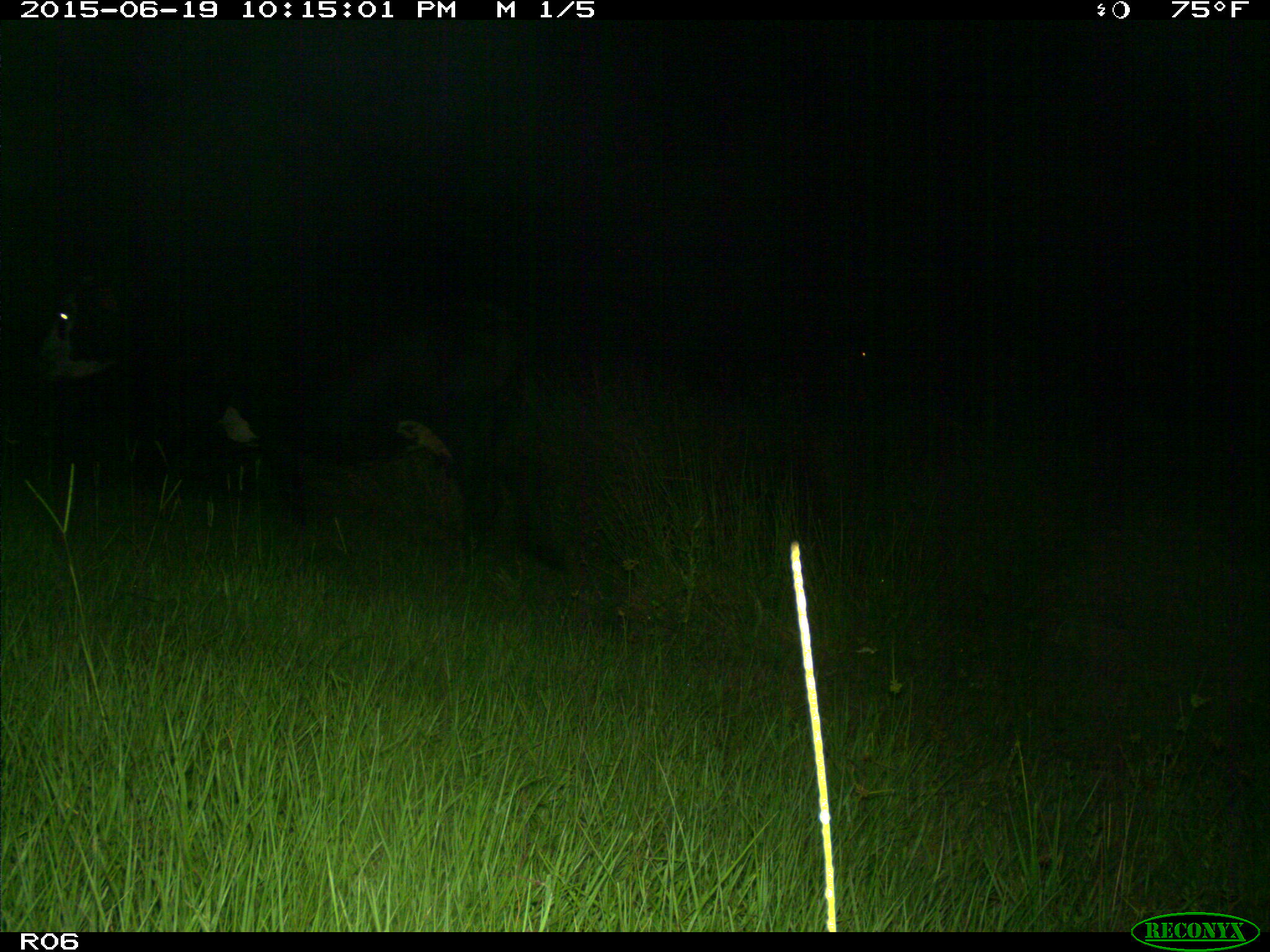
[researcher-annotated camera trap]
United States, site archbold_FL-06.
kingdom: Animalia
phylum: Chordata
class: Mammalia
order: Artiodactyla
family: Bovidae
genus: Bos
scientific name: Bos taurus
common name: domestic cow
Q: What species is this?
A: Bos taurus (domestic cow).